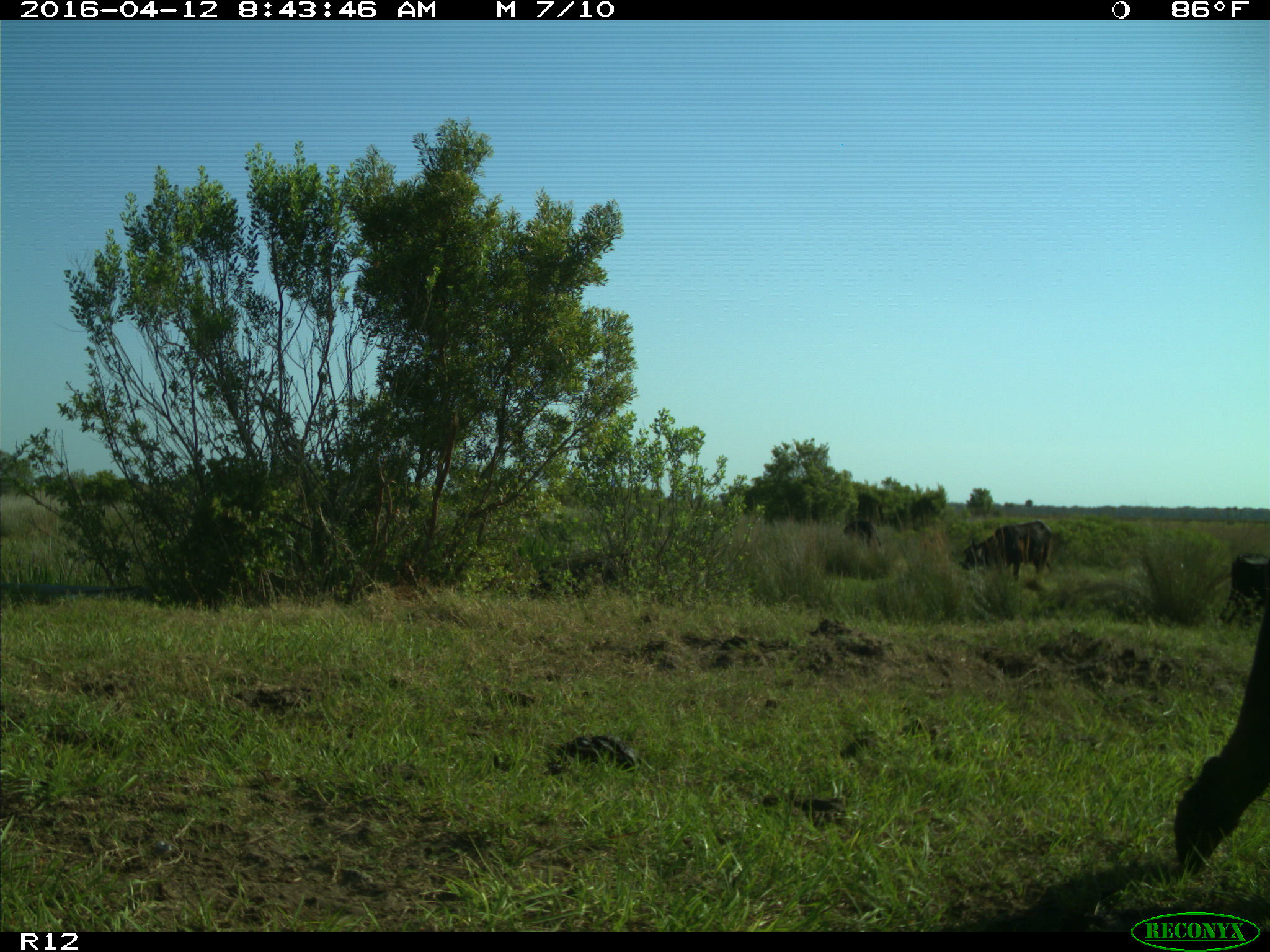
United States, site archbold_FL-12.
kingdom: Animalia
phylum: Chordata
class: Mammalia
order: Artiodactyla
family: Bovidae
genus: Bos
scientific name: Bos taurus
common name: domestic cow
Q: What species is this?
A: Bos taurus (domestic cow).